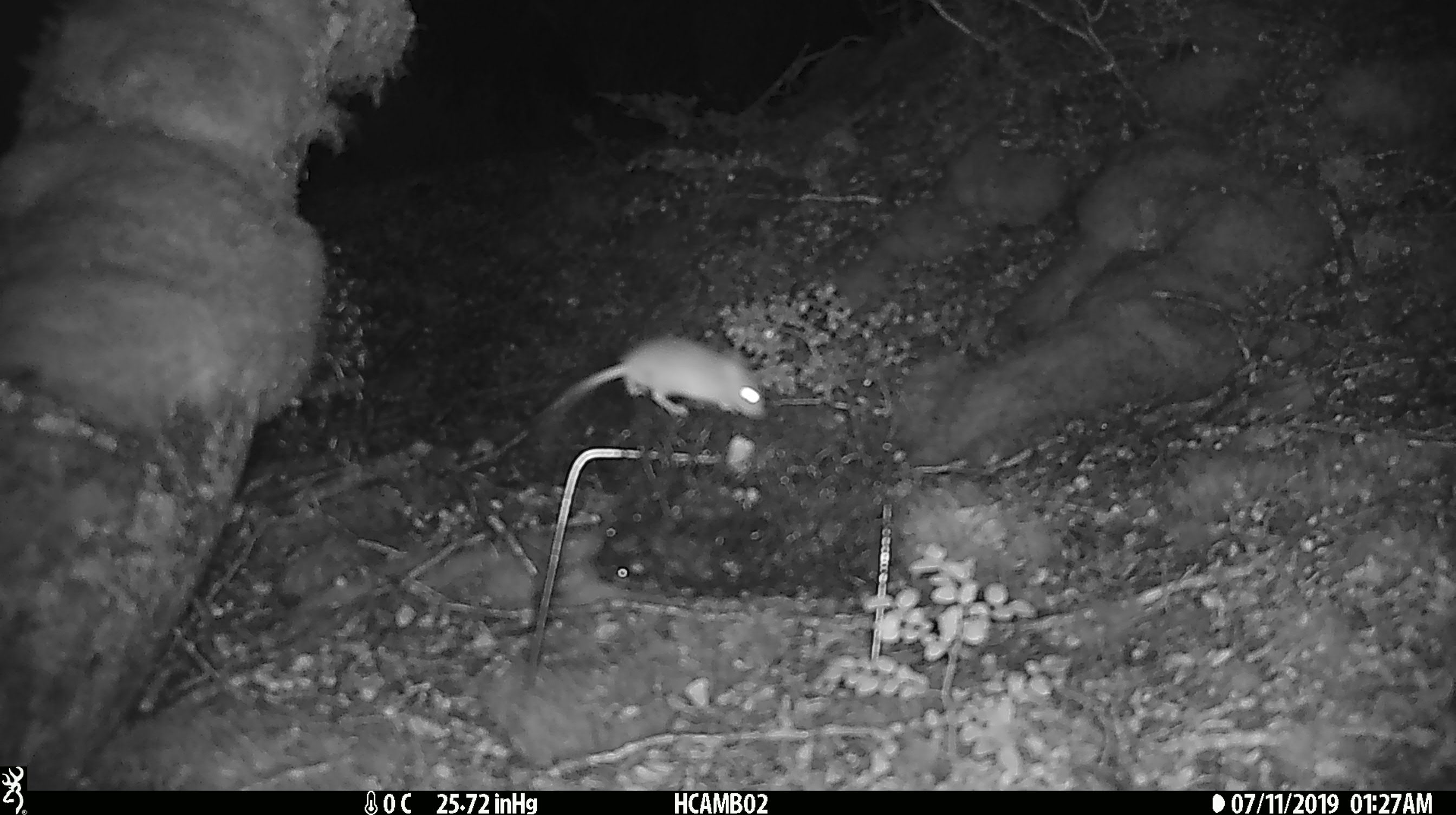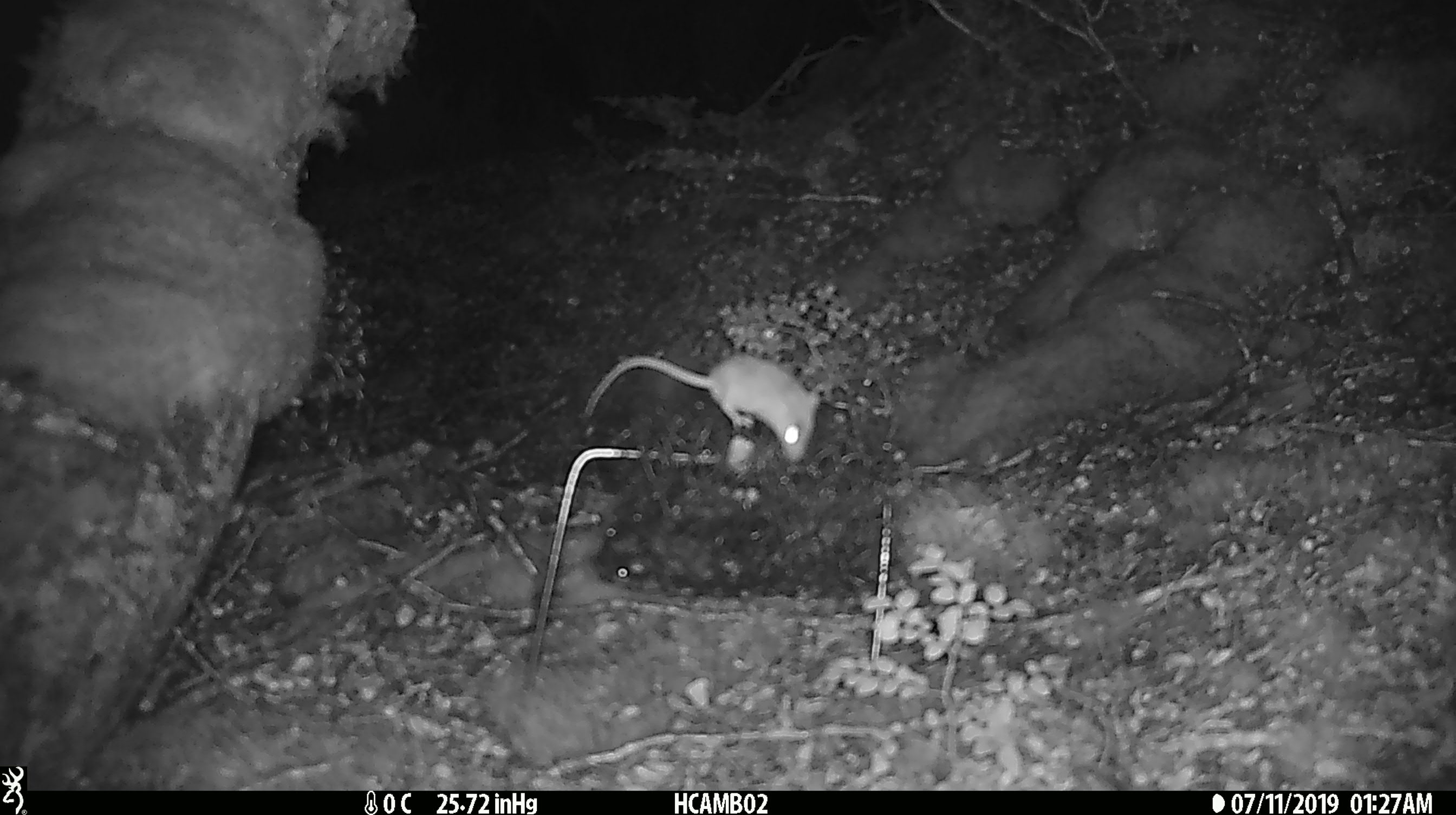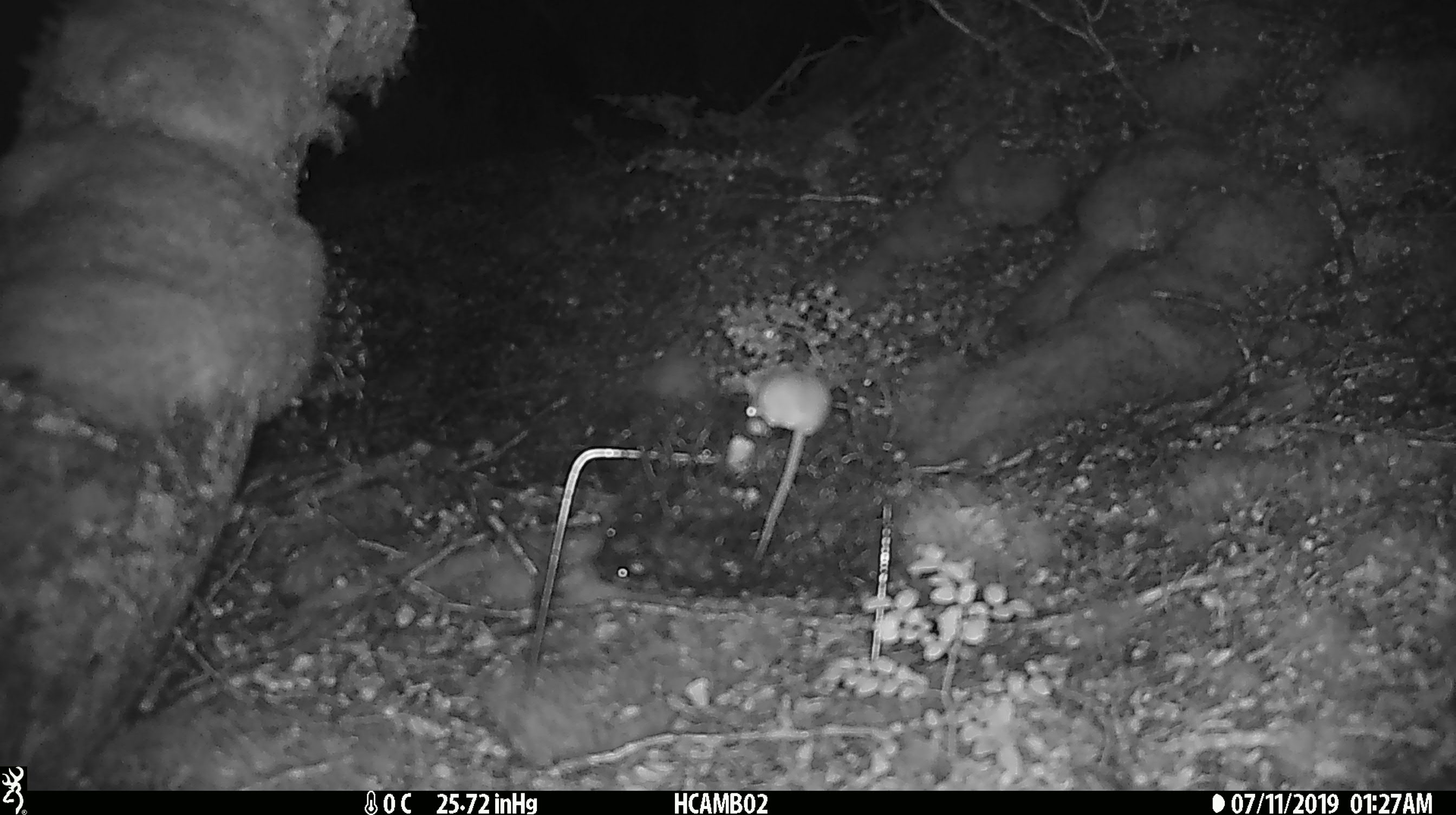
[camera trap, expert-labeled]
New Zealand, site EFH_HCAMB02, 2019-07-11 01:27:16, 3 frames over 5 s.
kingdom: Animalia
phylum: Chordata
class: Mammalia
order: Rodentia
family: Muridae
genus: Mus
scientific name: Mus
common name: mouse